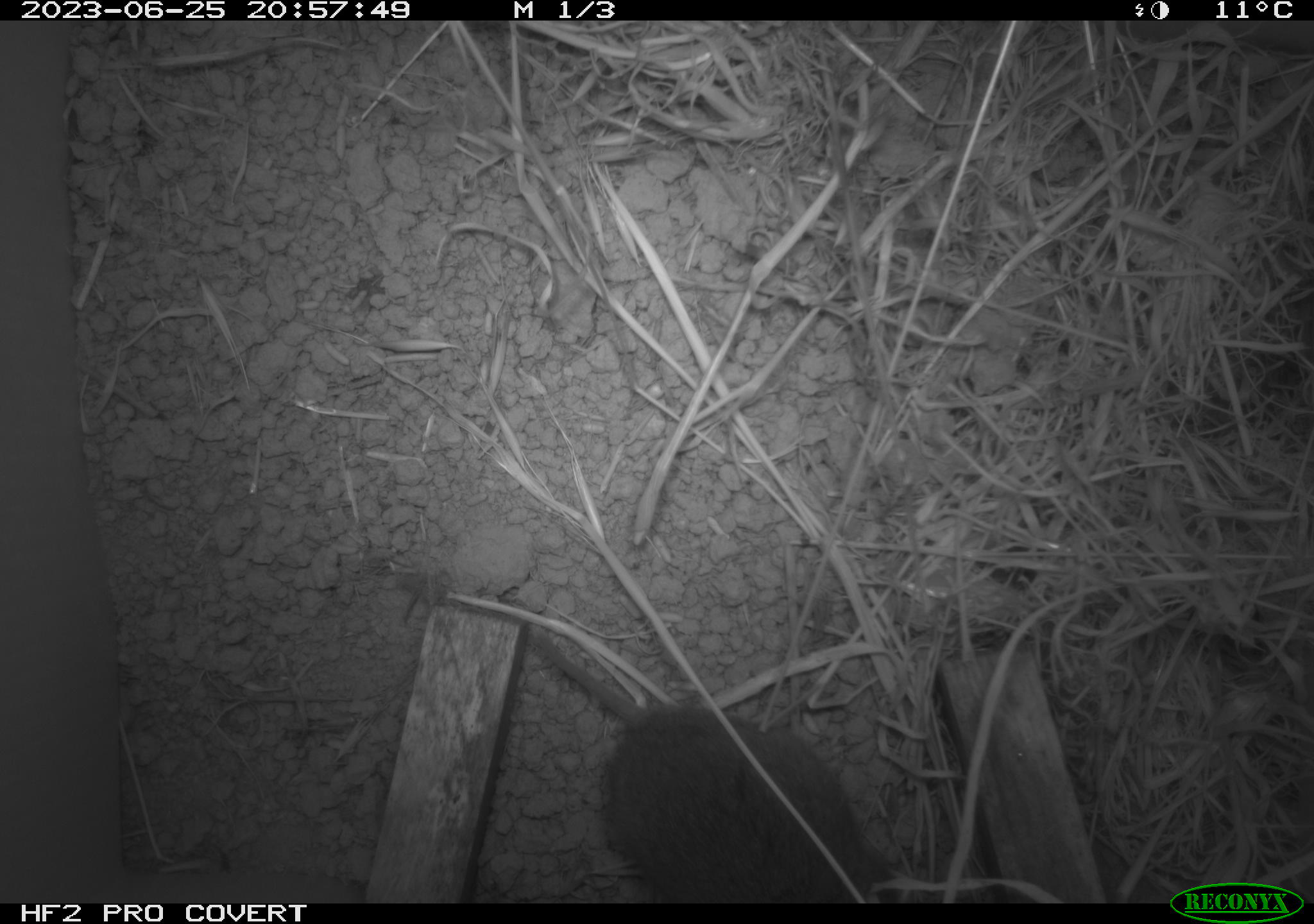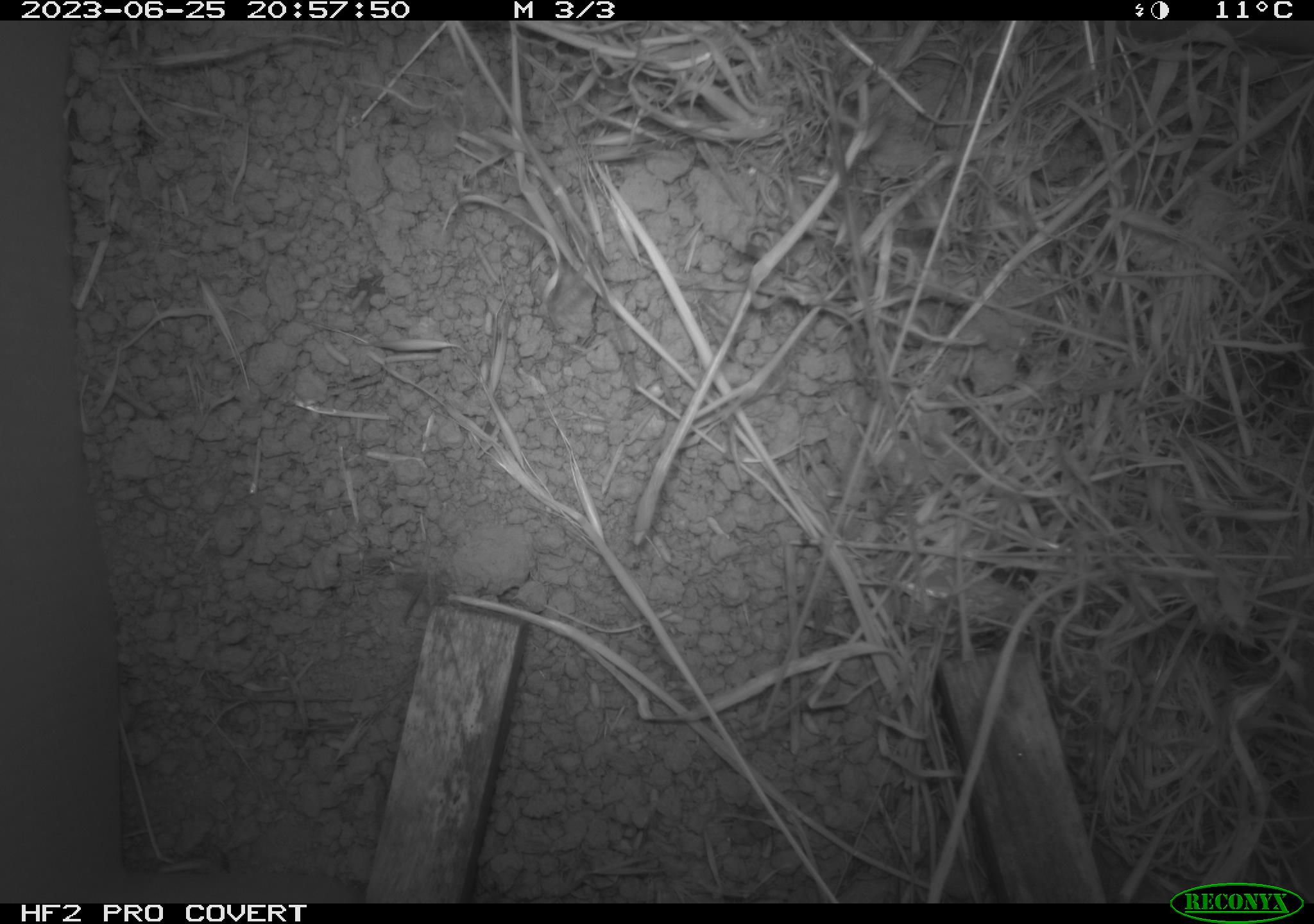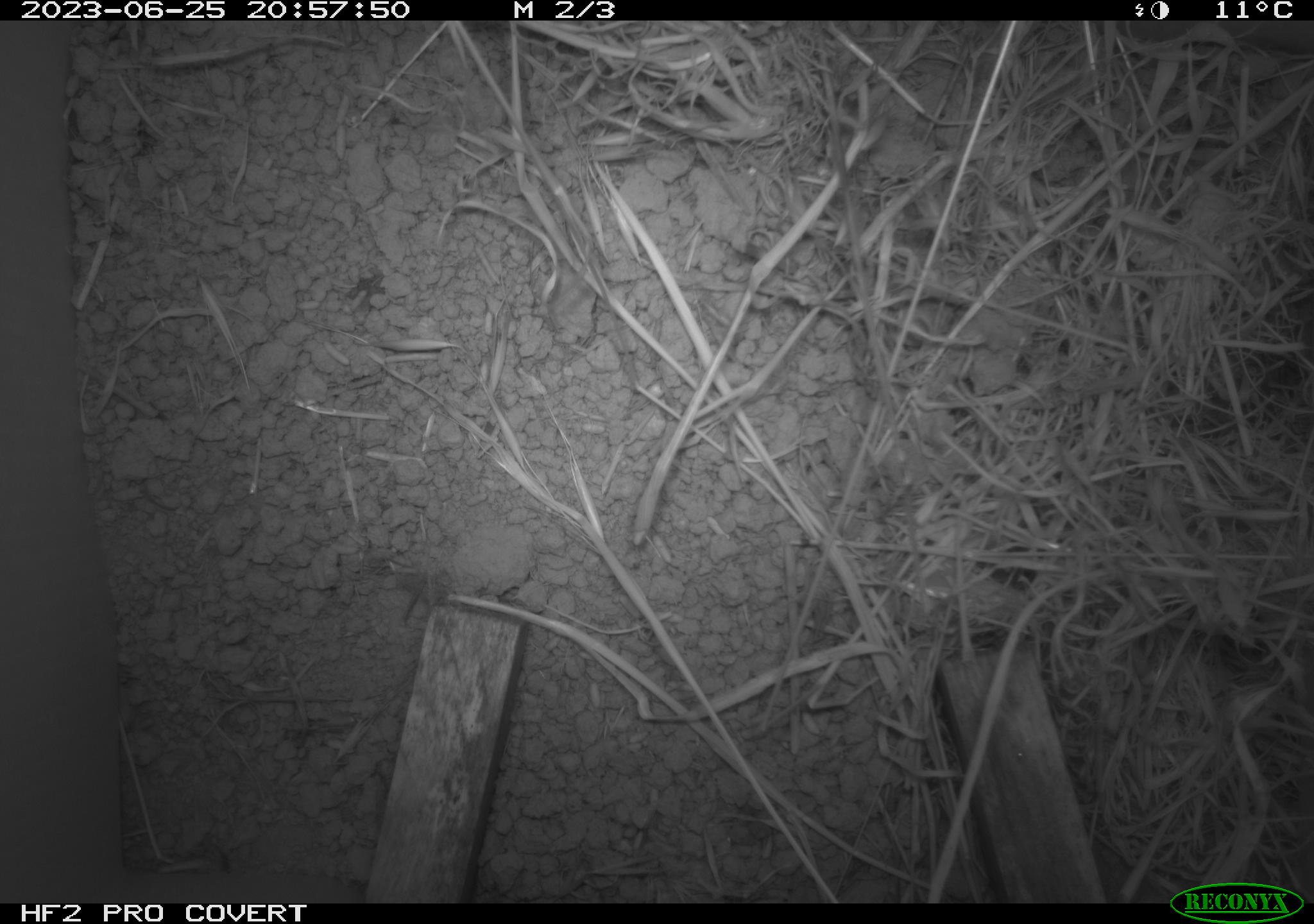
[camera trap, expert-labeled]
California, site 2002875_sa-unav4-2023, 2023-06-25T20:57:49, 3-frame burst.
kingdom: Animalia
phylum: Chordata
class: Mammalia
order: Rodentia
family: Cricetidae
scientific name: Arvicolinae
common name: voles, lemmings, and muskrats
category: arvicolinae subfamily